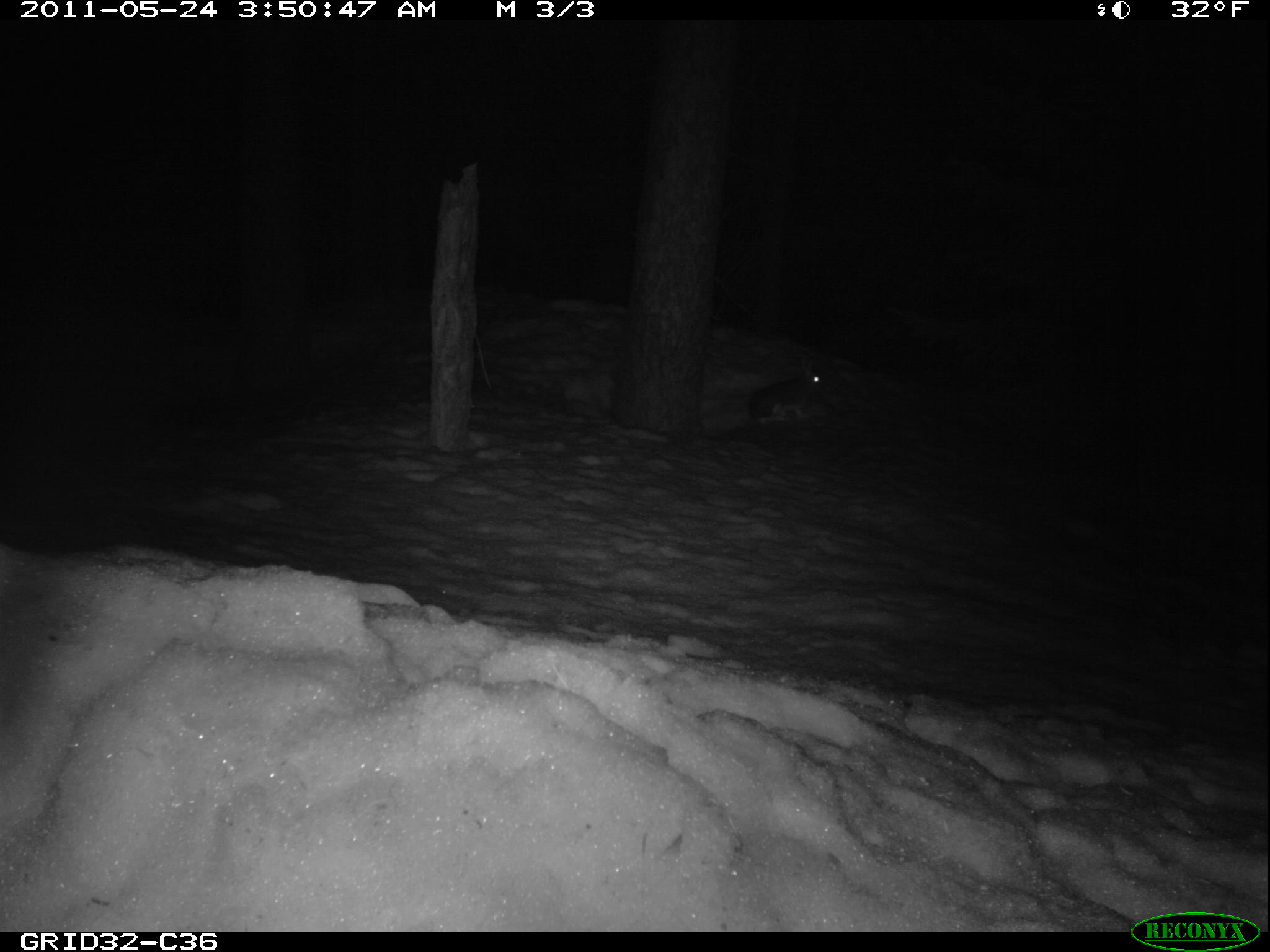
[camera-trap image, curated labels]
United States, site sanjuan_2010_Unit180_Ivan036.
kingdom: Animalia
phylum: Chordata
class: Mammalia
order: Lagomorpha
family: Leporidae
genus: Lepus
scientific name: Lepus americanus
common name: snowshoe hare